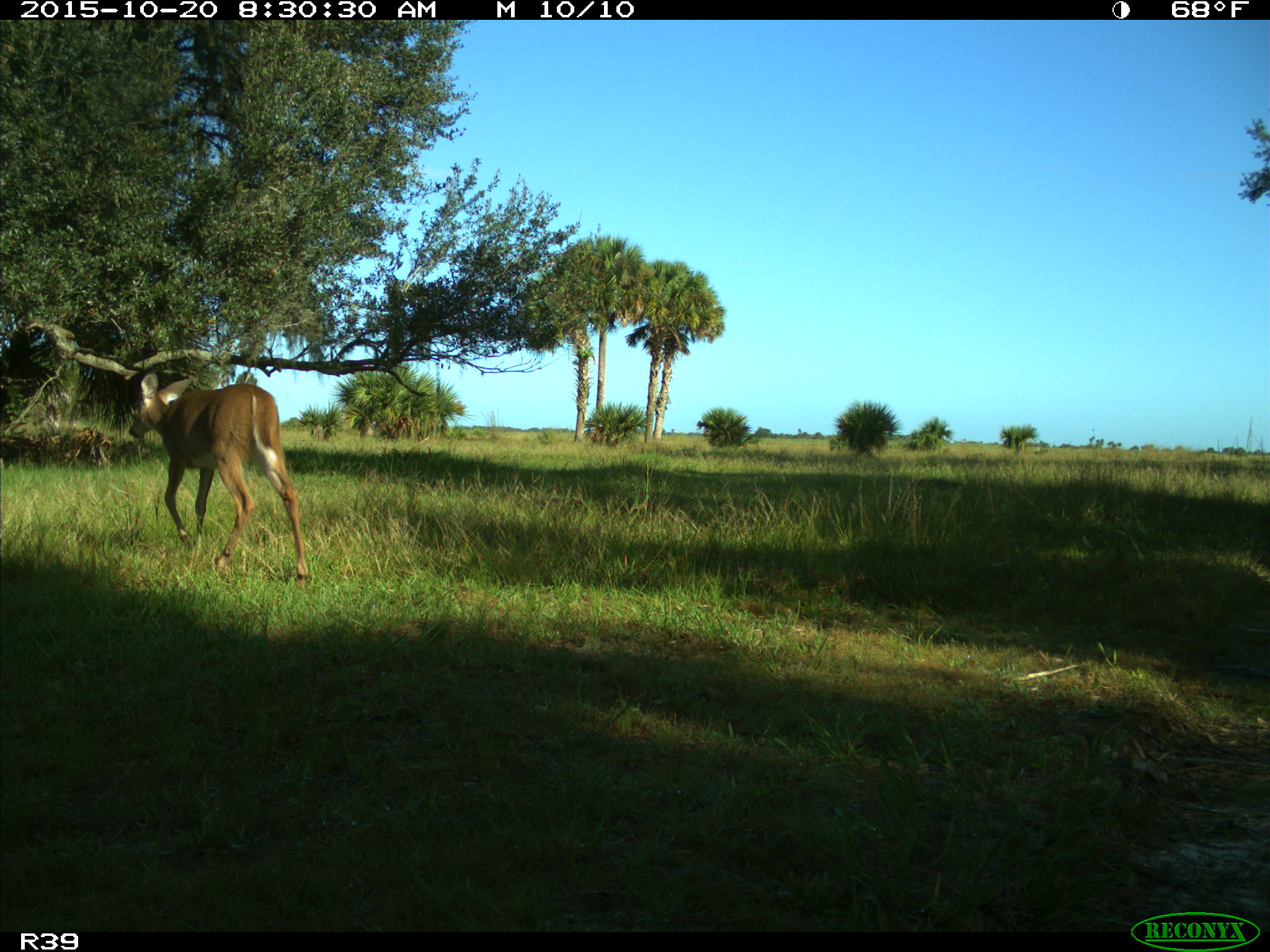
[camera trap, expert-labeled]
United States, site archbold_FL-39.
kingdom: Animalia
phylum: Chordata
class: Mammalia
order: Artiodactyla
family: Cervidae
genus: Odocoileus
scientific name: Odocoileus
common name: deer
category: unidentified deer